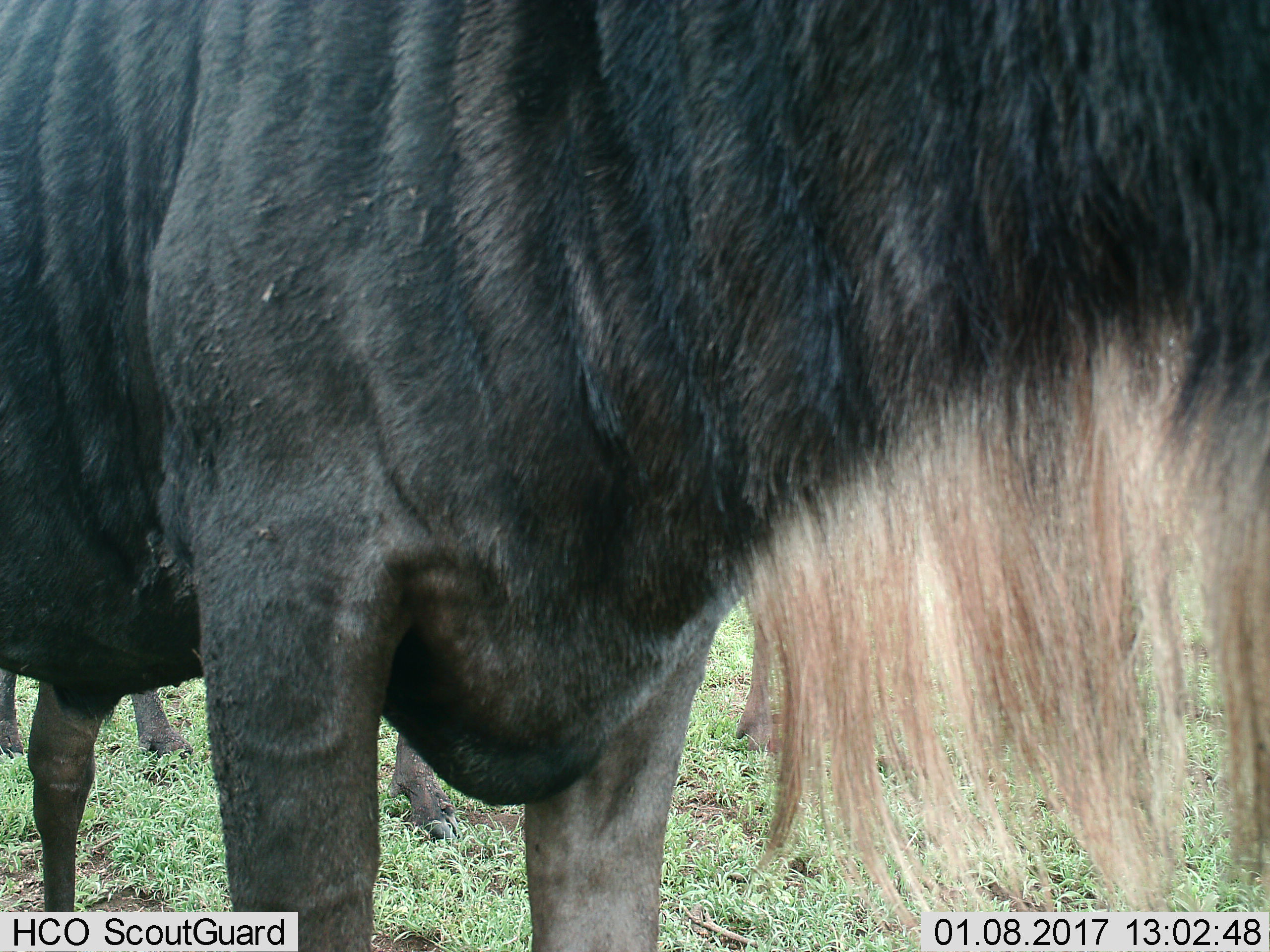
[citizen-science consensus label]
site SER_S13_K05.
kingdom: Animalia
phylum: Chordata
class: Mammalia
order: Artiodactyla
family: Bovidae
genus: Connochaetes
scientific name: Connochaetes taurinus taurinus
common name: blue wildebeest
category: wildebeestblue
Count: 2.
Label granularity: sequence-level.